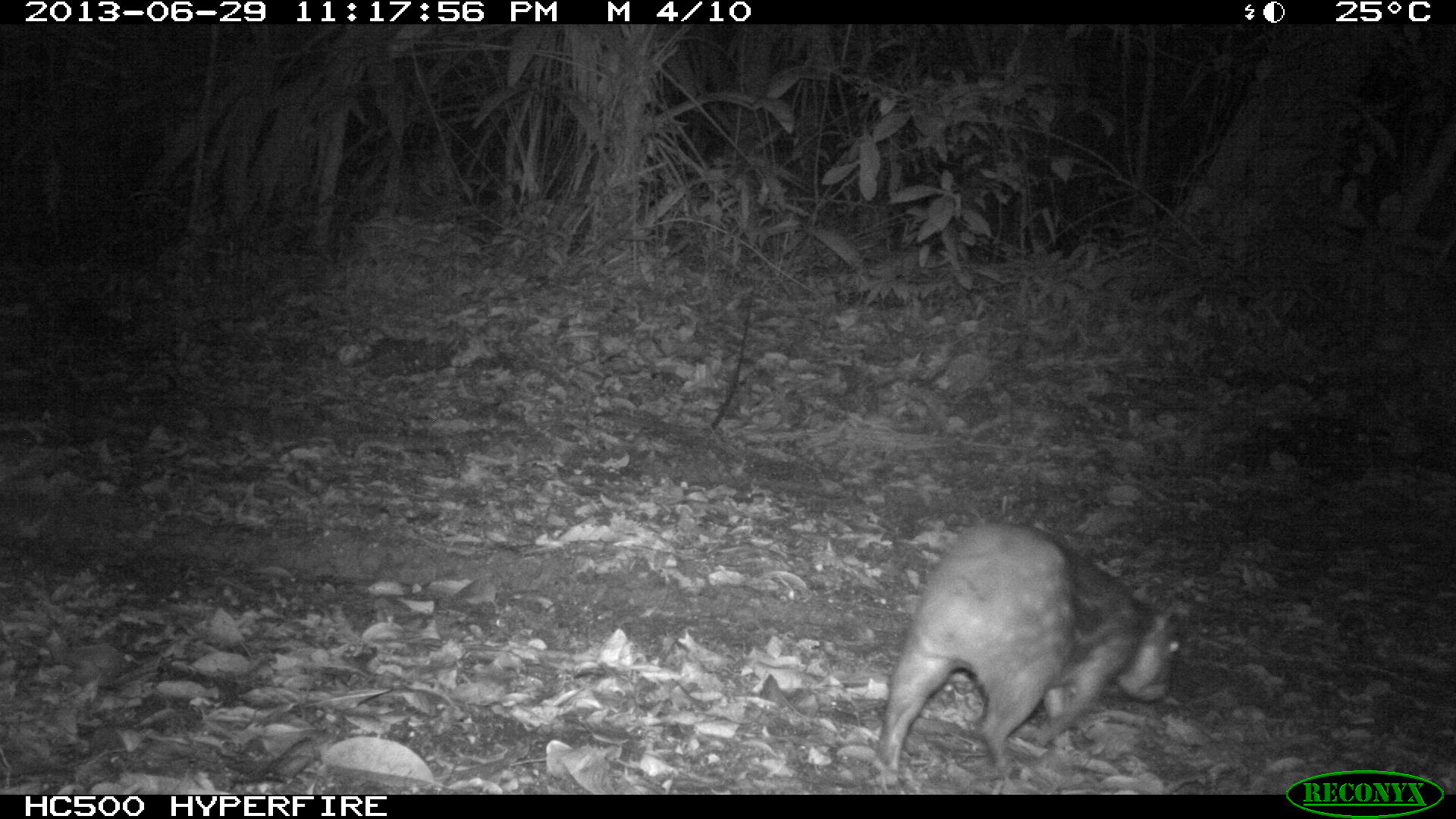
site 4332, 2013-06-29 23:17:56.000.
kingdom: Animalia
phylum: Chordata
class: Mammalia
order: Rodentia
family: Cuniculidae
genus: Cuniculus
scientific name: Cuniculus paca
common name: lowland paca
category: agouti paca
Agouti paca (lowland paca) (Cuniculus paca), count 1.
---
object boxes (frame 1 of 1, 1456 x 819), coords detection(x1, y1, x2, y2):
agouti paca: detection(876, 517, 1181, 772)